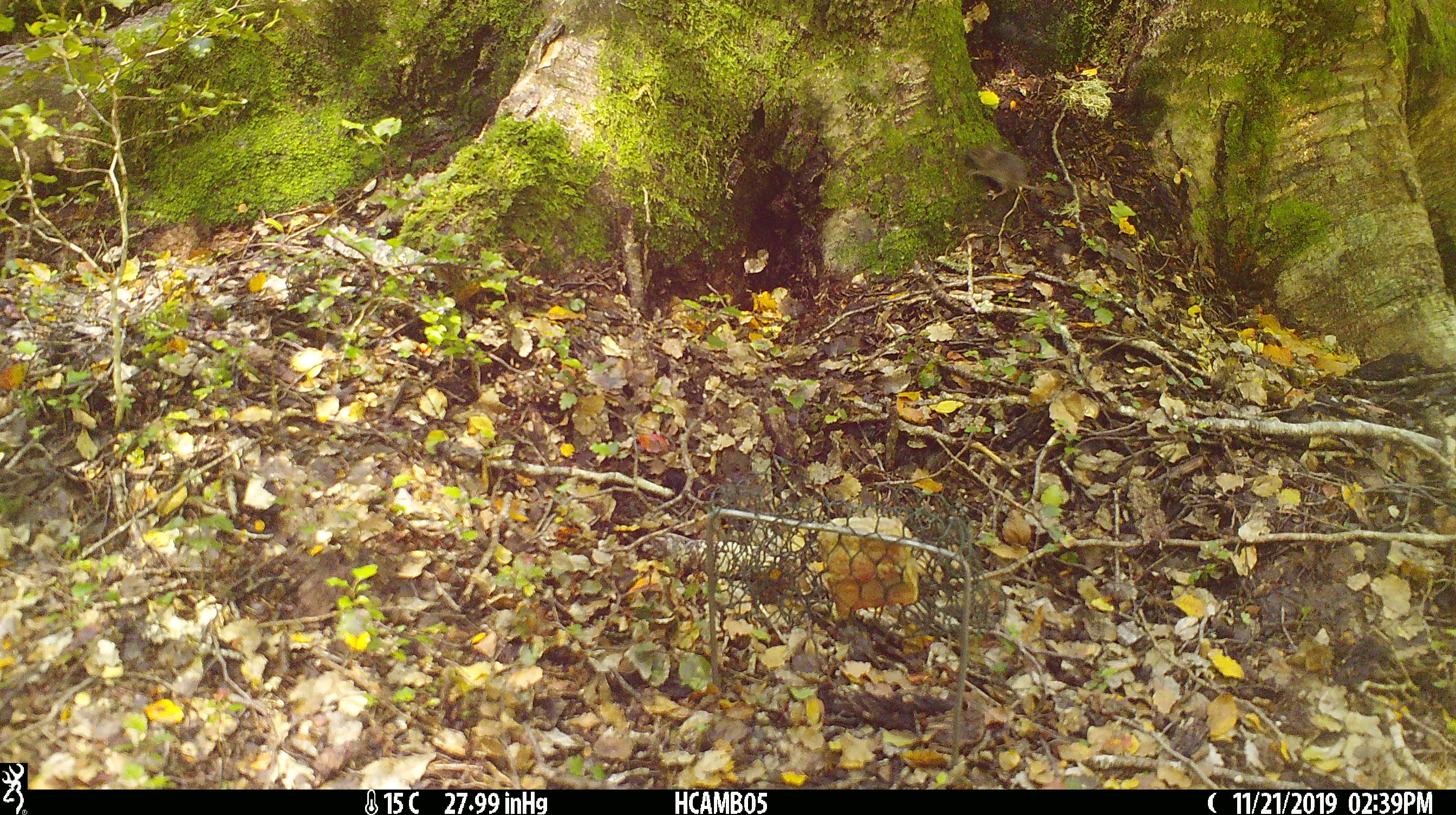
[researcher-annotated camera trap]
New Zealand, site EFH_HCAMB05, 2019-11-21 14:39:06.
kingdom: Animalia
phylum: Chordata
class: Mammalia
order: Rodentia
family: Muridae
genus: Mus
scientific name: Mus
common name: mouse